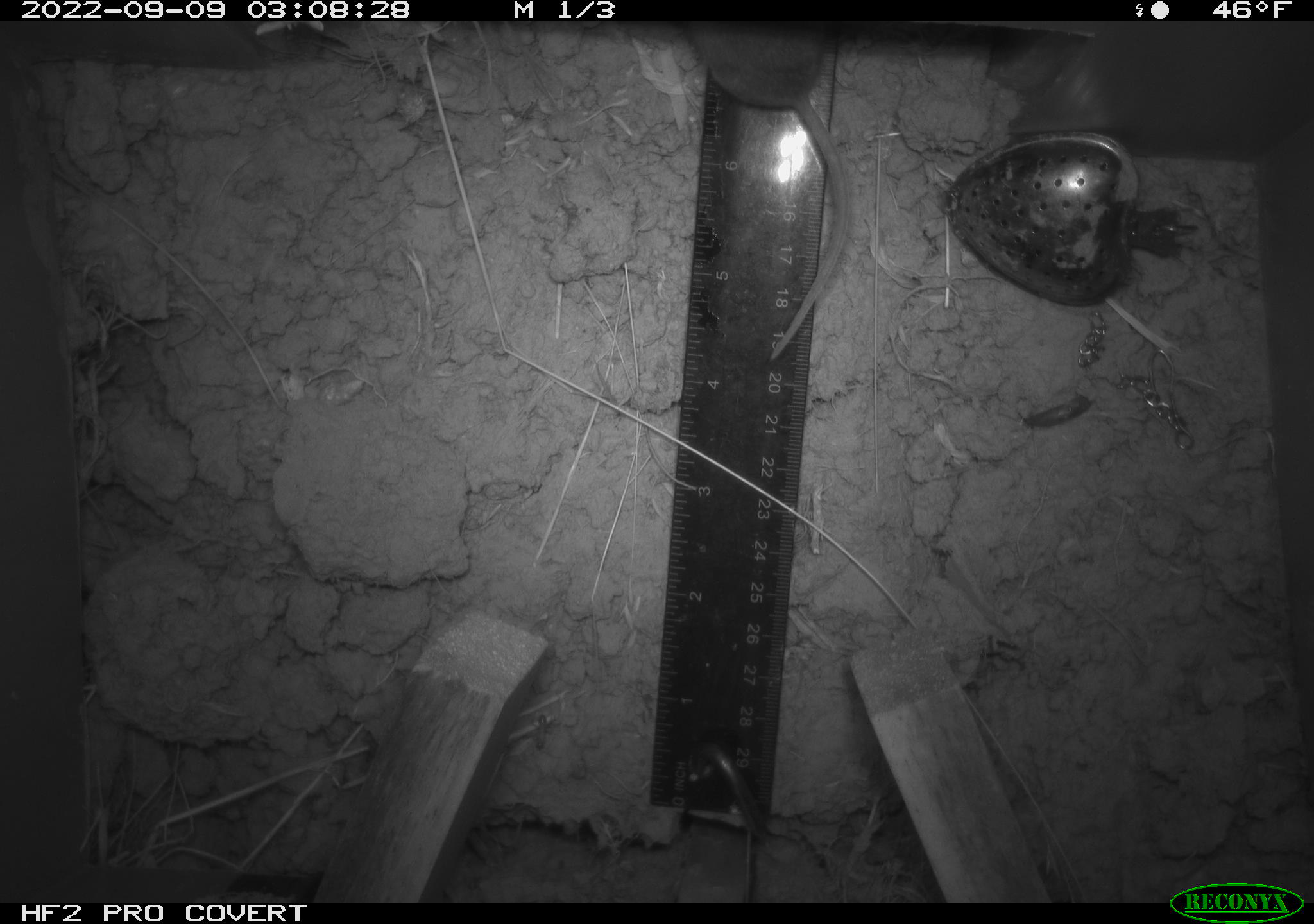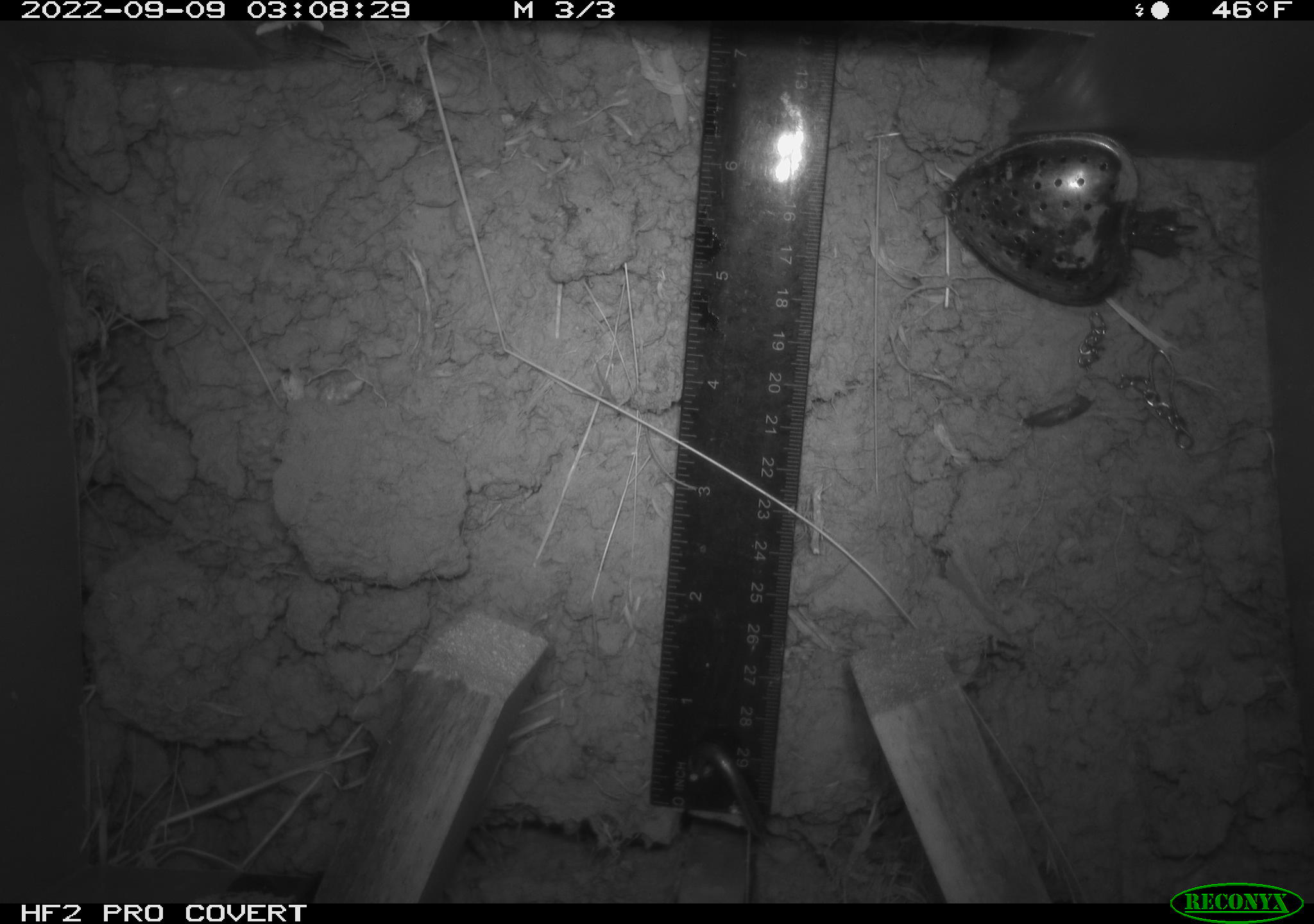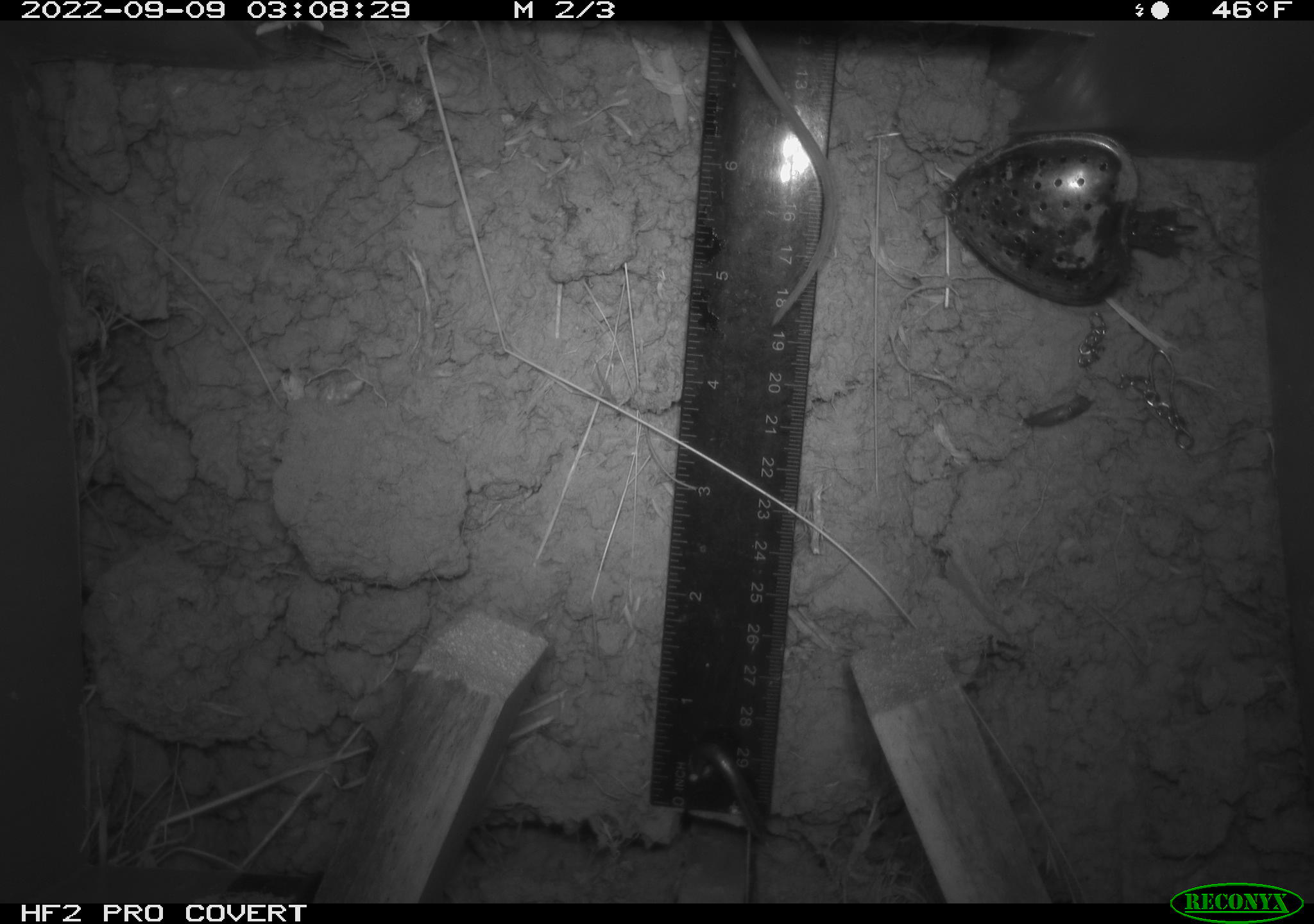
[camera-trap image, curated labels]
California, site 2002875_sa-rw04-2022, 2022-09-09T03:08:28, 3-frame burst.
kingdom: Animalia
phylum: Chordata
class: Mammalia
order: Rodentia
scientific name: Rodentia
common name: mouse species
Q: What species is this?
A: Mouse species (Rodentia).